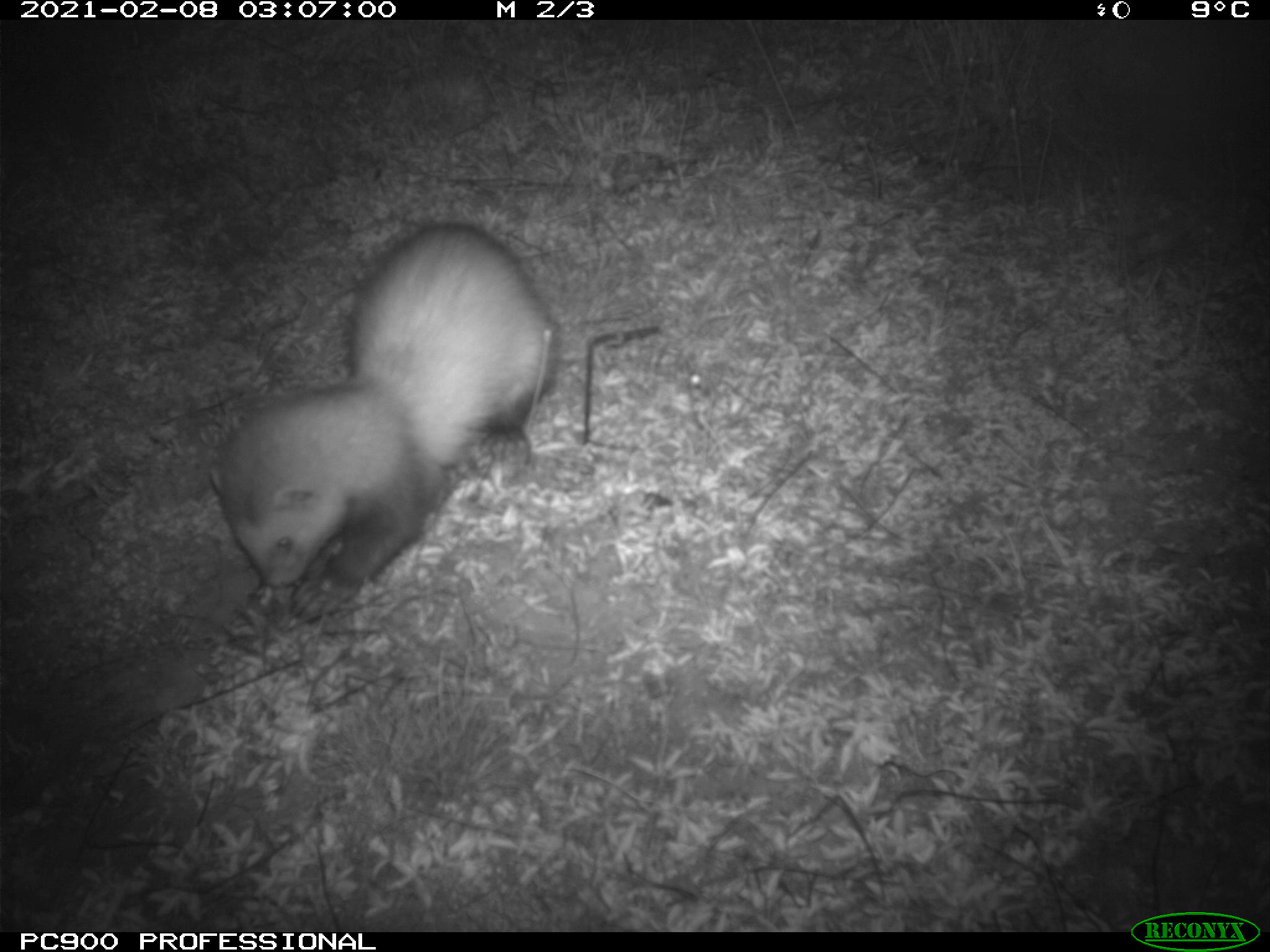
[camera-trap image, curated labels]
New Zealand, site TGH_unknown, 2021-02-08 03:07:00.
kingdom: Animalia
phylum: Chordata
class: Mammalia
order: Carnivora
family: Mustelidae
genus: Mustela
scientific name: Mustela furo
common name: ferret